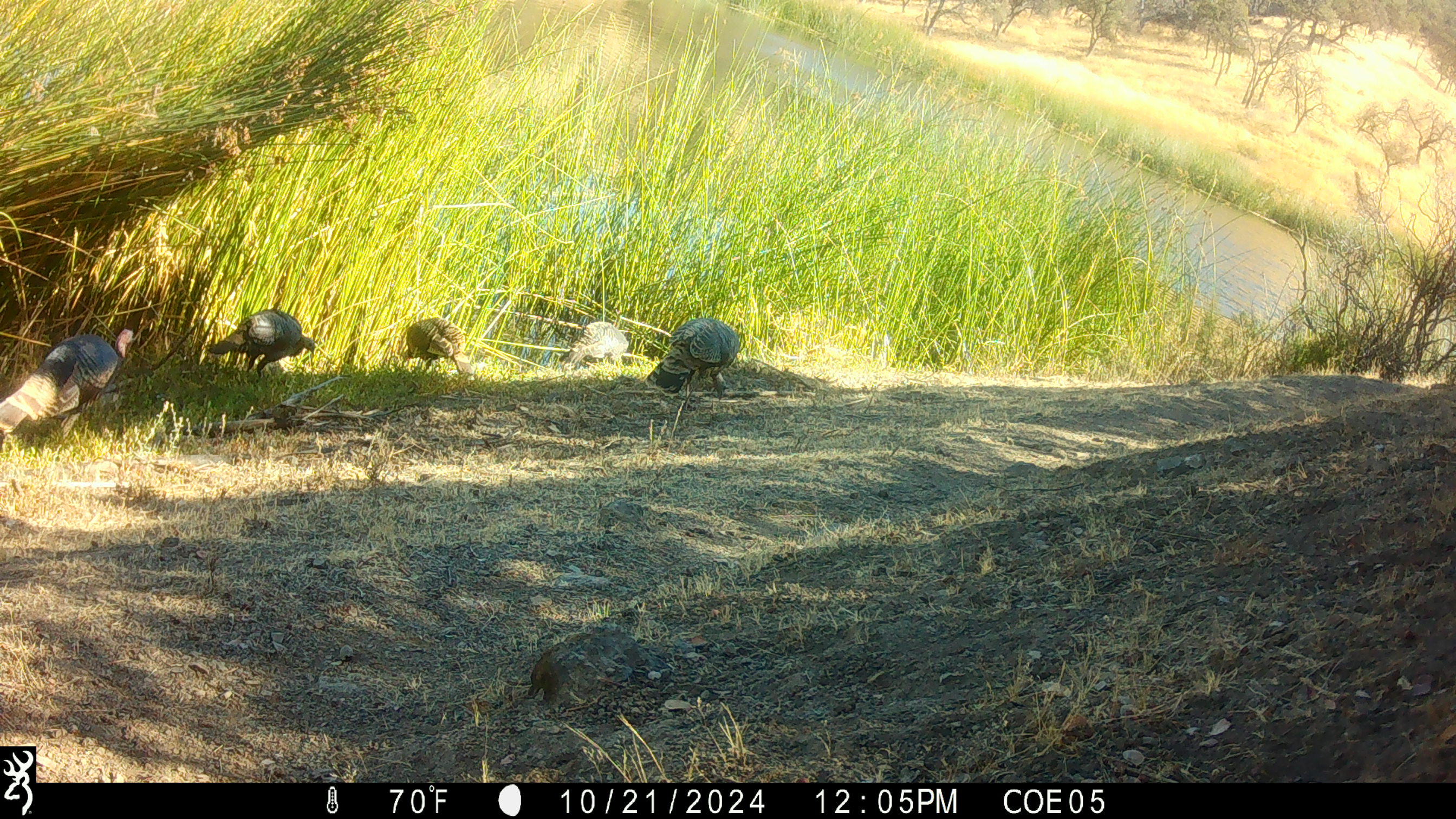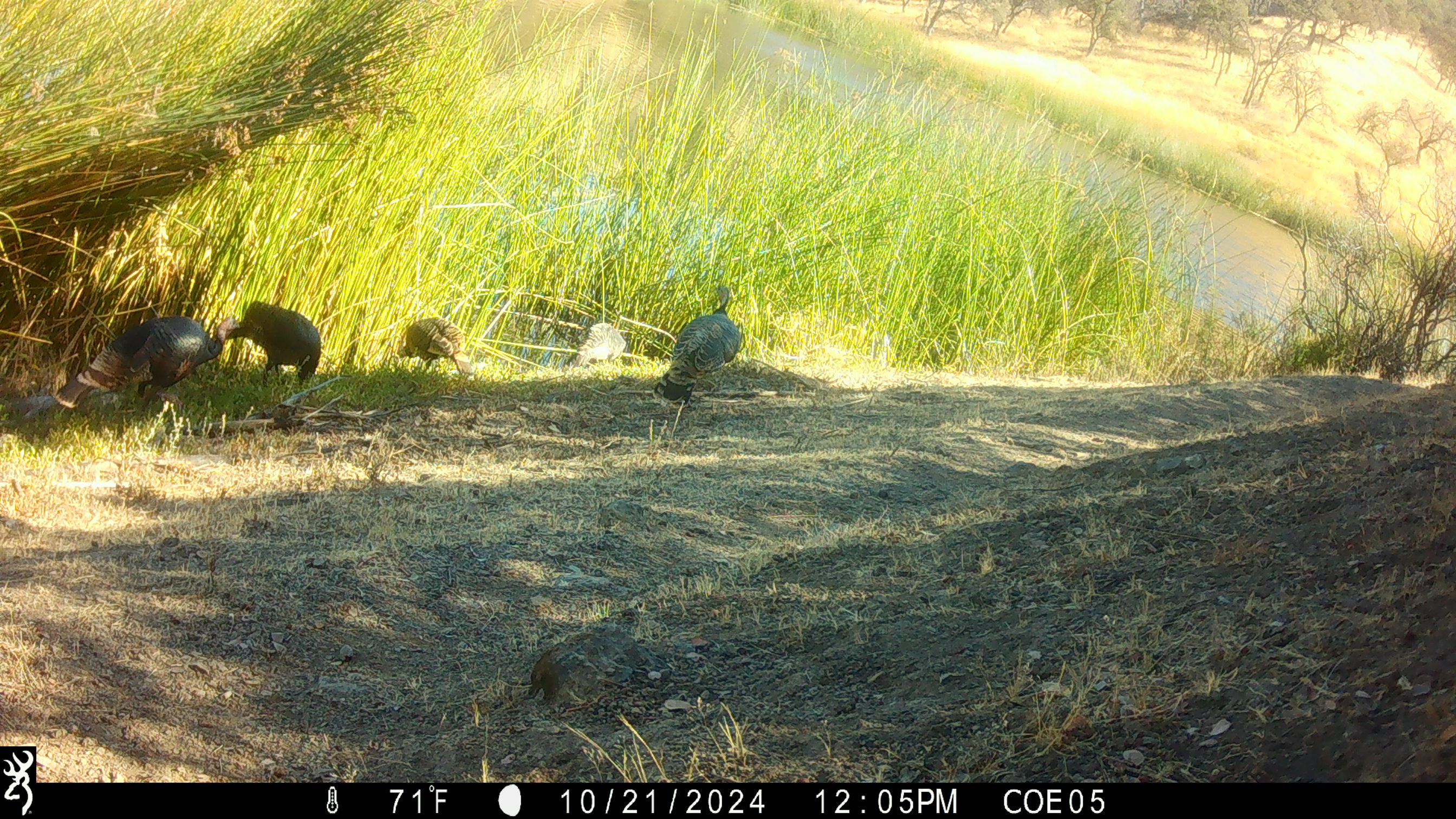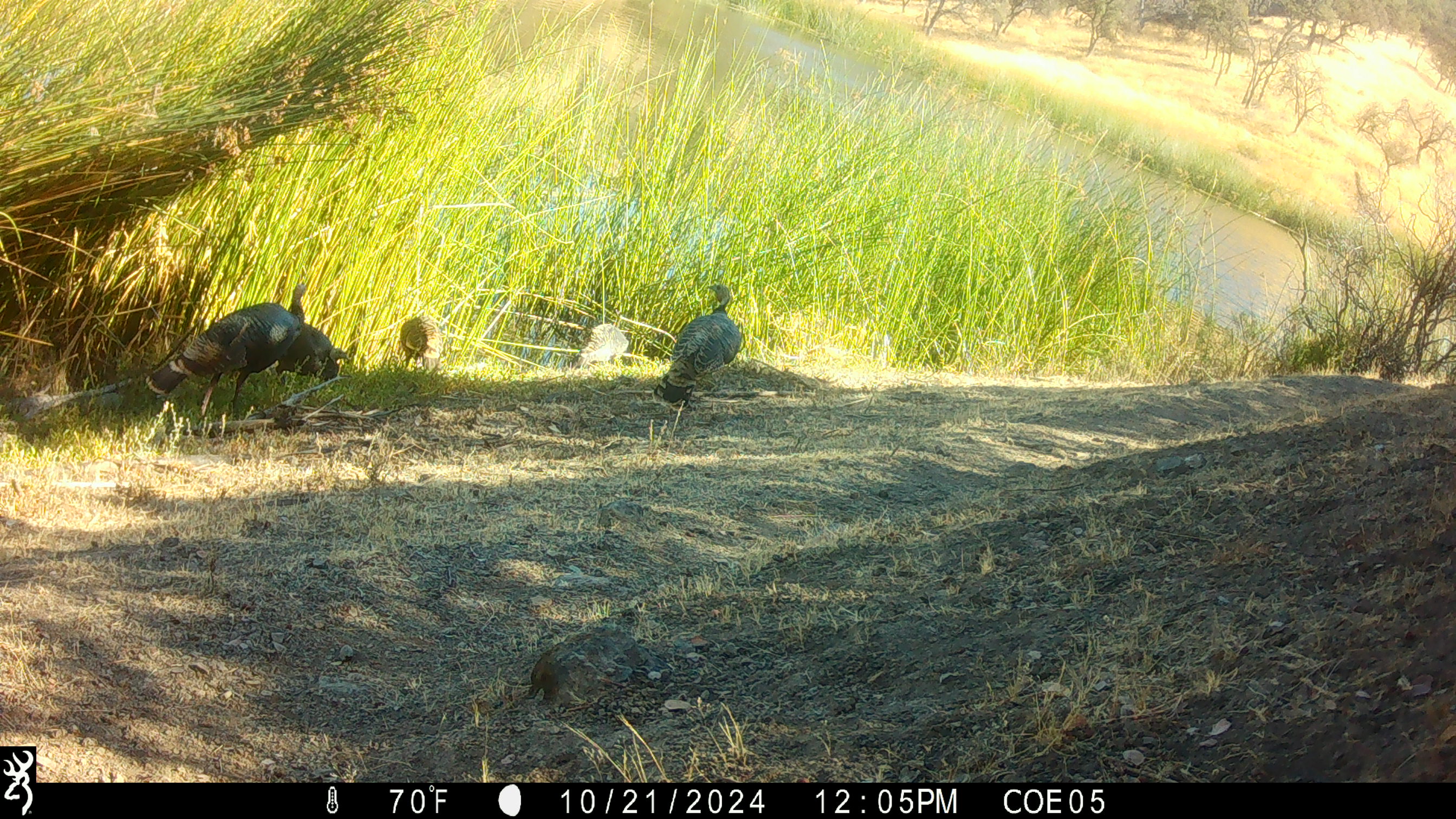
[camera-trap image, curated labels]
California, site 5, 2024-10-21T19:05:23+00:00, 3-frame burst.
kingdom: Animalia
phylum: Chordata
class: Aves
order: Galliformes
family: Phasianidae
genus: Meleagris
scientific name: Meleagris gallopavo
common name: turkey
Turkey (Meleagris gallopavo).